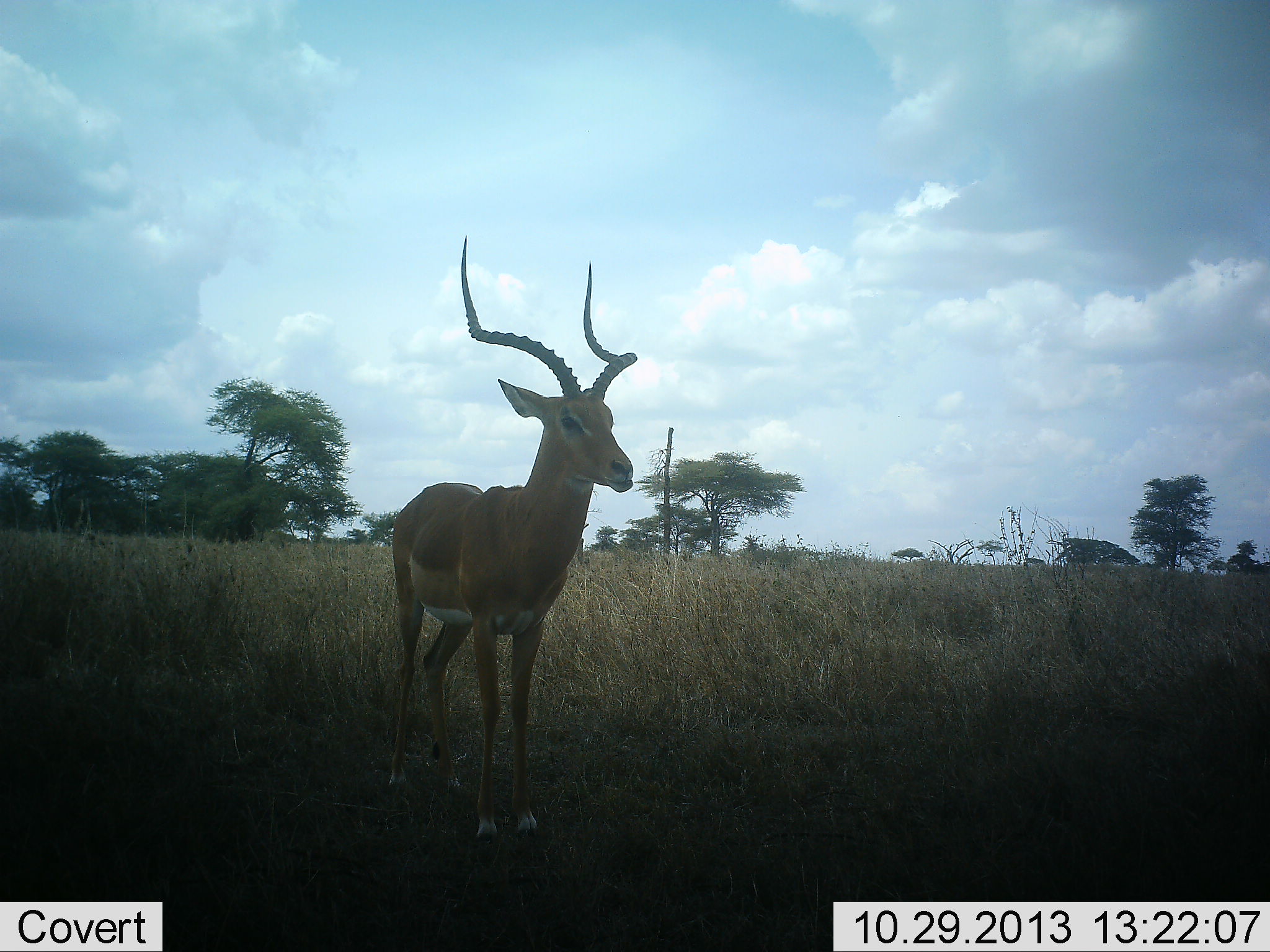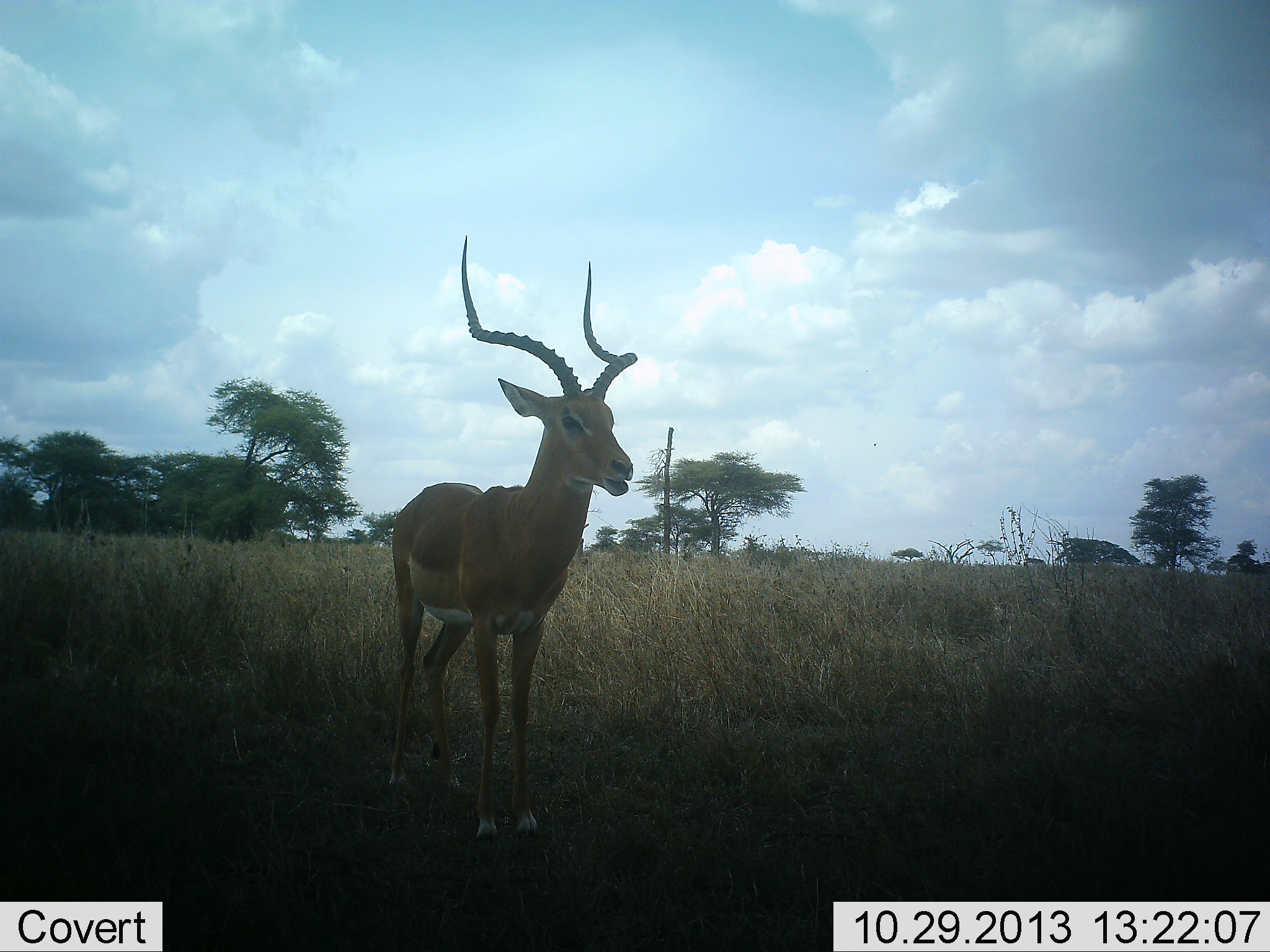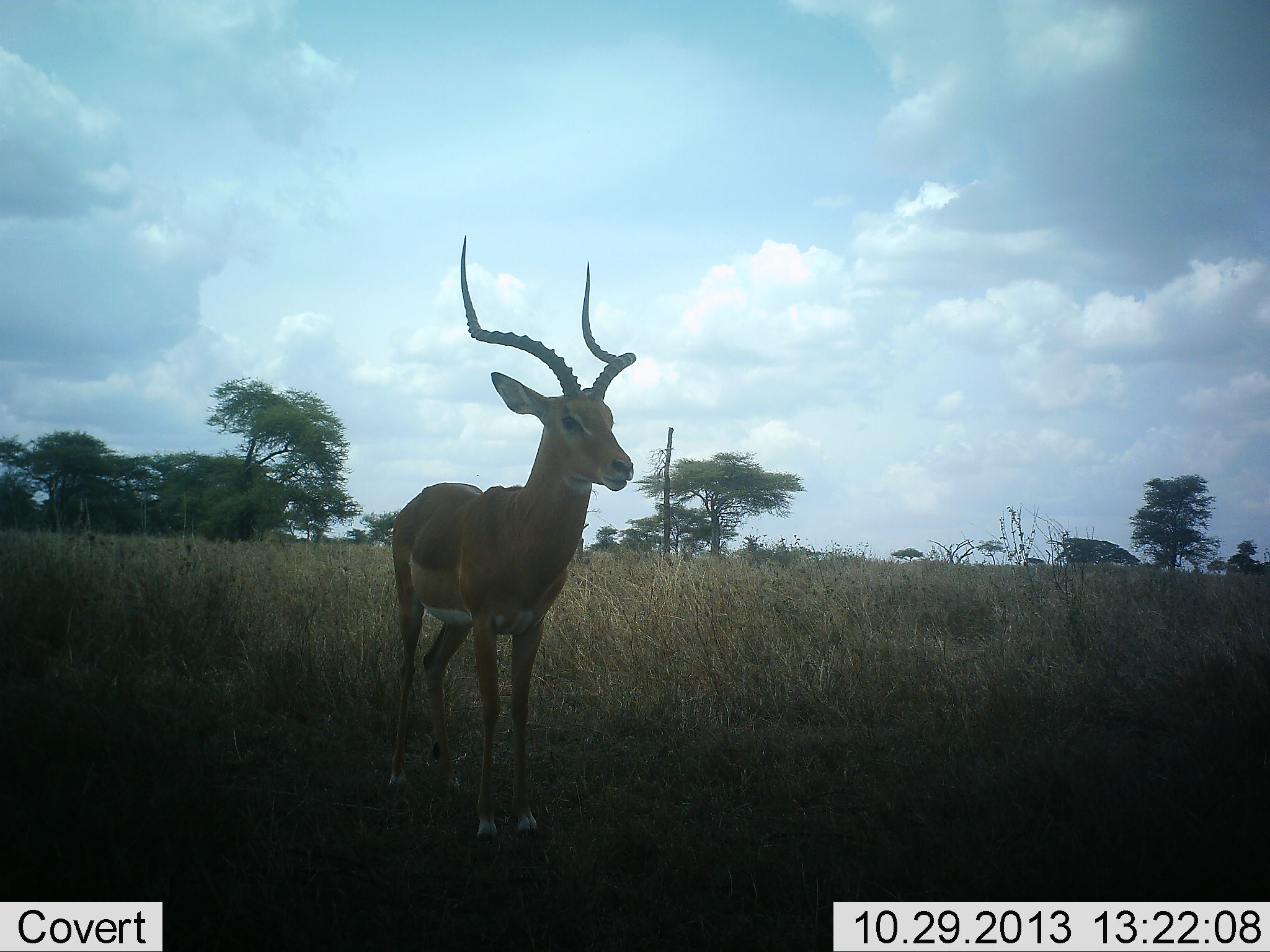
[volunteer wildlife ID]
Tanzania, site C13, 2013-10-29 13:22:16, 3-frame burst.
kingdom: Animalia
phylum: Chordata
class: Mammalia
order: Artiodactyla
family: Bovidae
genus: Aepyceros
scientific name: Aepyceros melampus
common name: impala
Impala (Aepyceros melampus), count 1. Behavior (volunteer vote fractions): standing 96%, resting 0%, moving 0%, interacting 0%. Young present (vote fraction): 0%. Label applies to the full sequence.